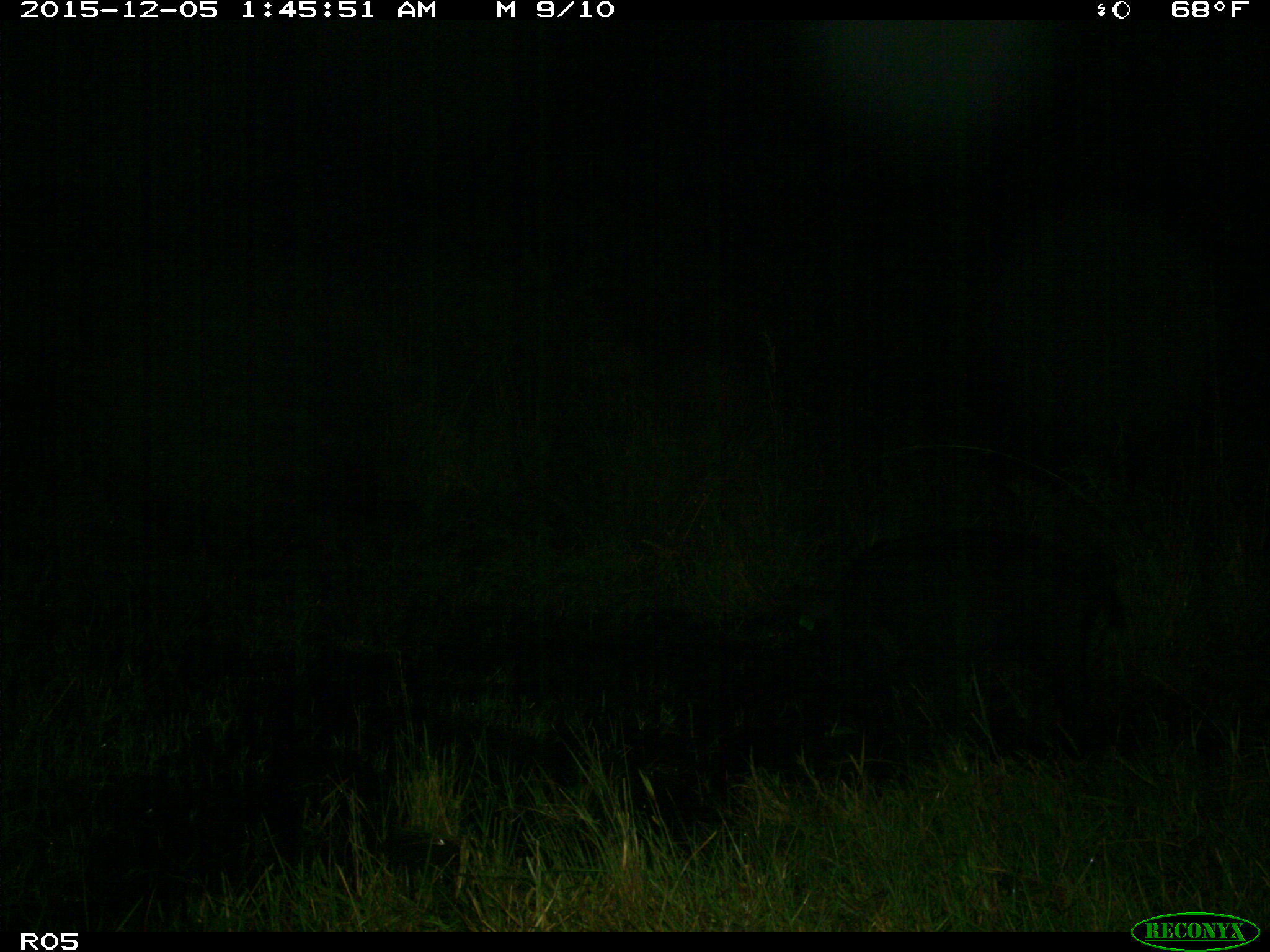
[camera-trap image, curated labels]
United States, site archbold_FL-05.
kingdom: Animalia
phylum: Chordata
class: Mammalia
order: Artiodactyla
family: Suidae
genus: Sus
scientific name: Sus scrofa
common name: wild boar